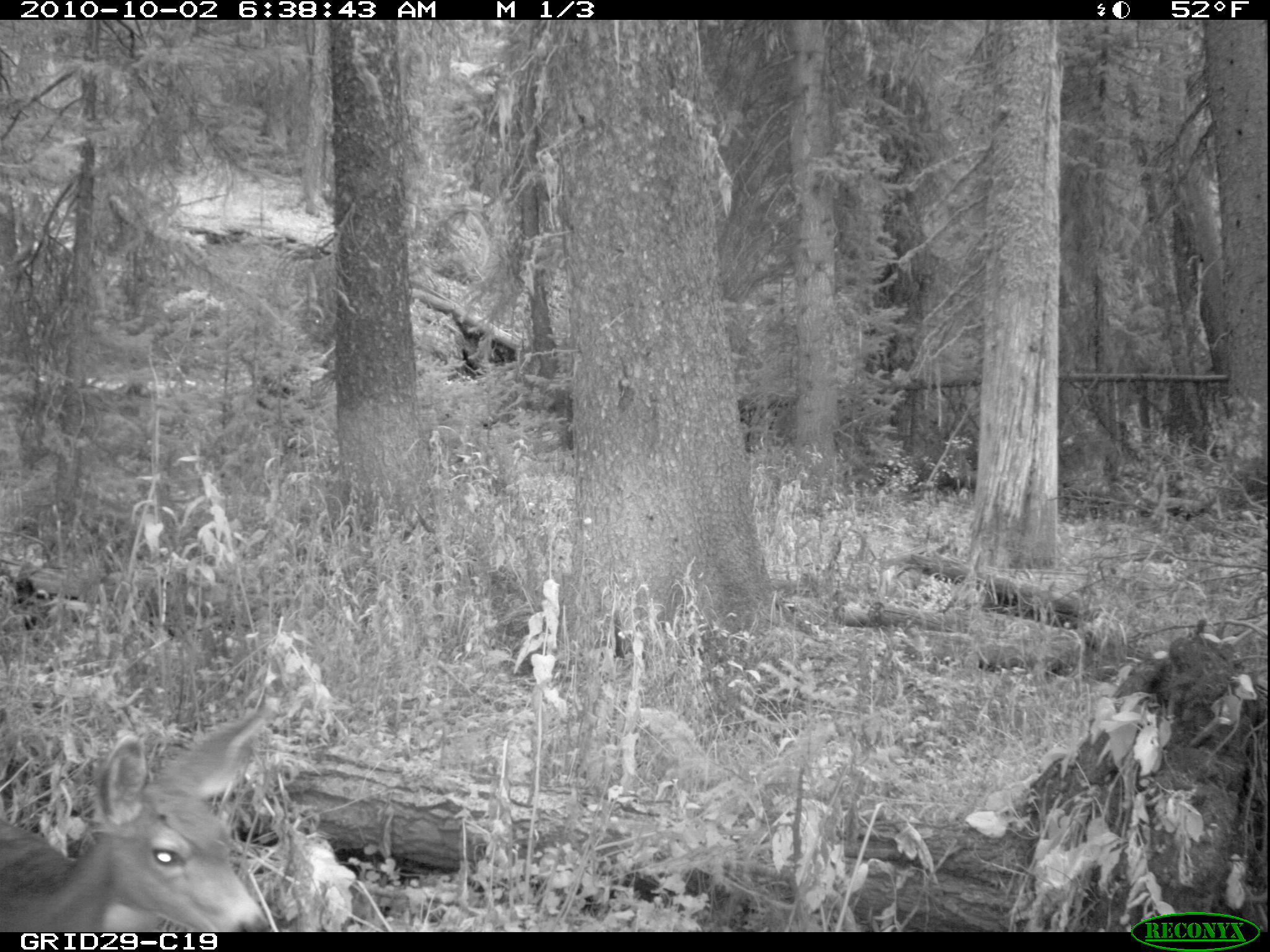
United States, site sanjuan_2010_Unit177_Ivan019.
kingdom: Animalia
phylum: Chordata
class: Mammalia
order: Artiodactyla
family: Cervidae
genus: Odocoileus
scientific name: Odocoileus hemionus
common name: mule deer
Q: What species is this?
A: Odocoileus hemionus (mule deer).